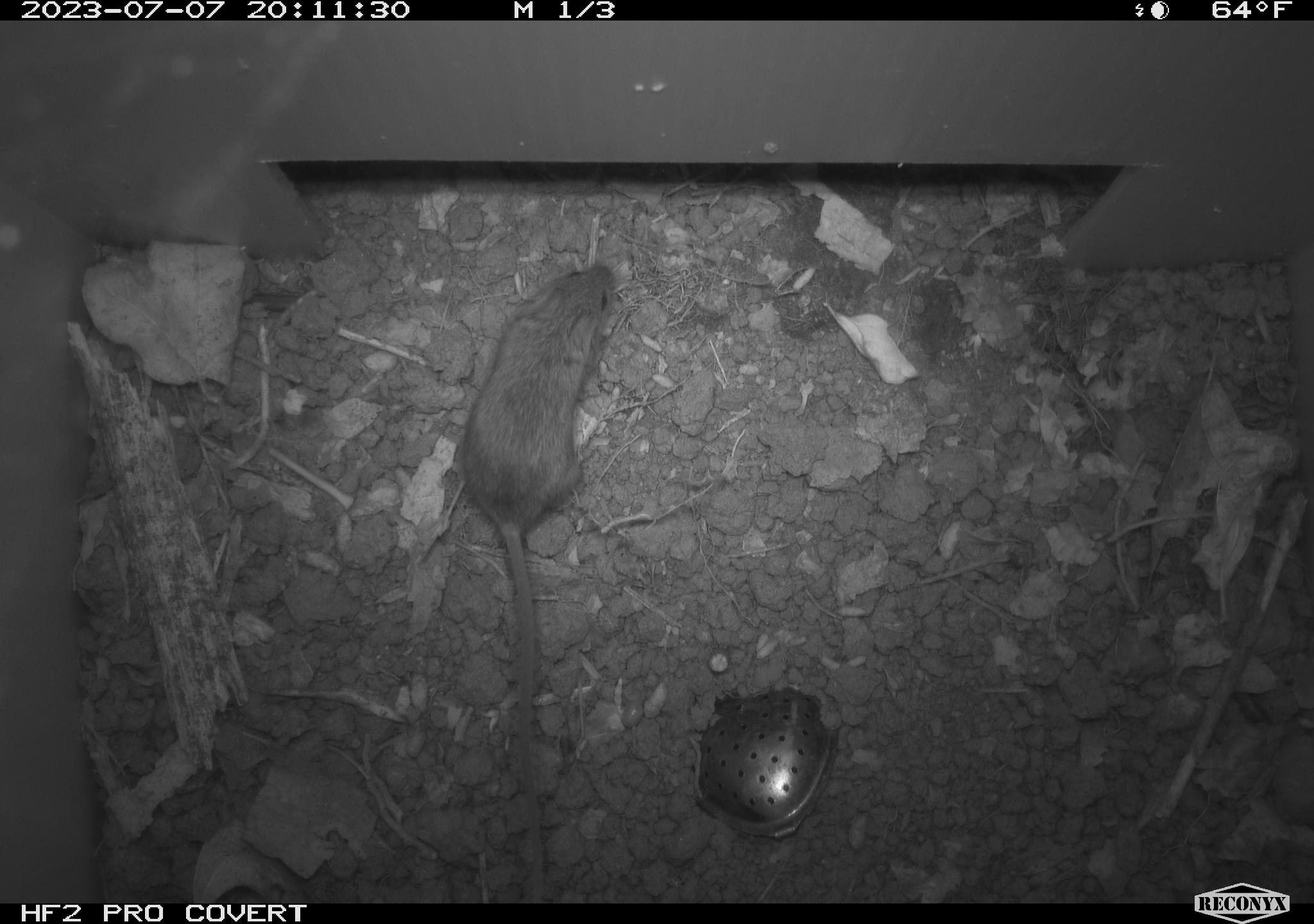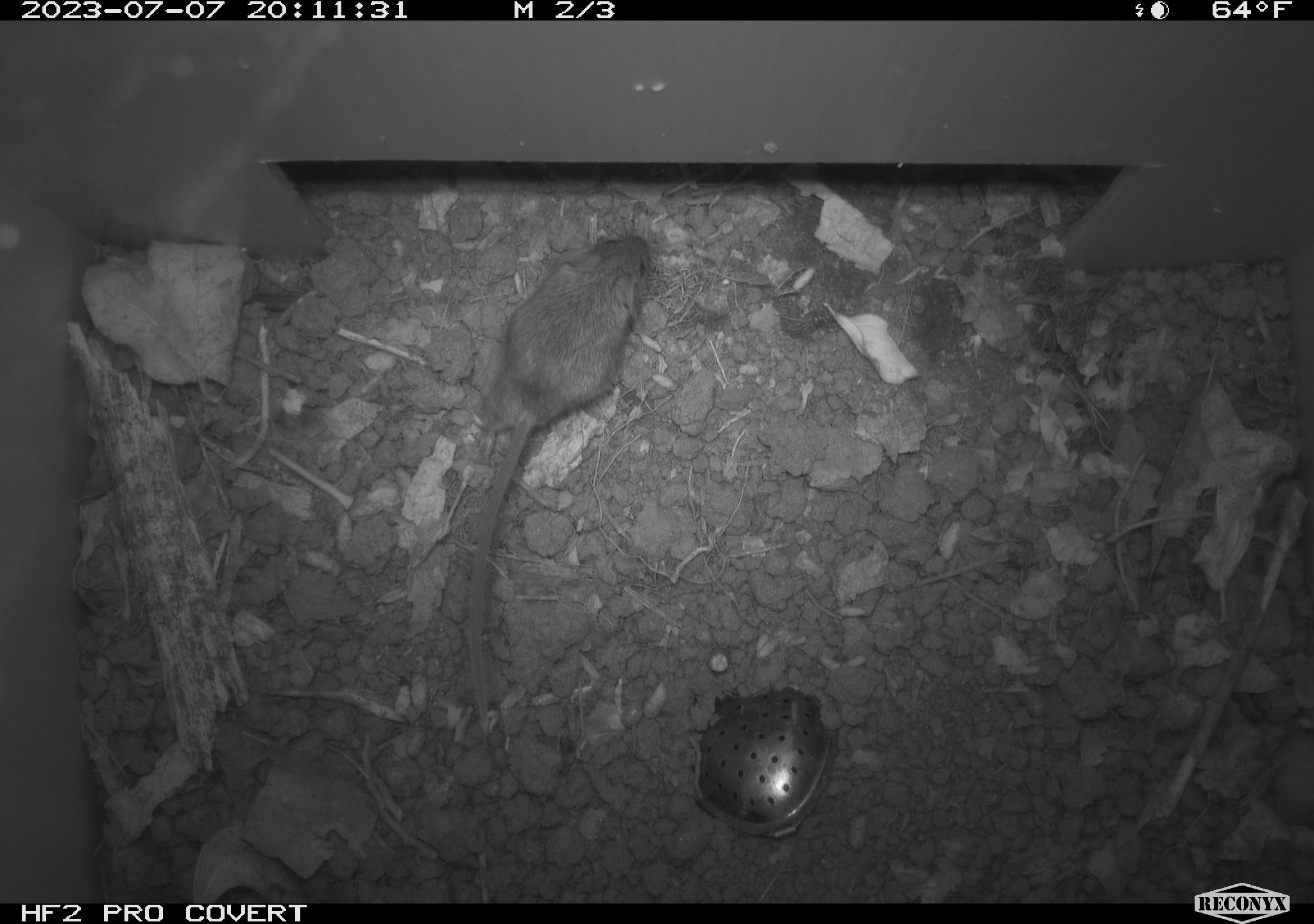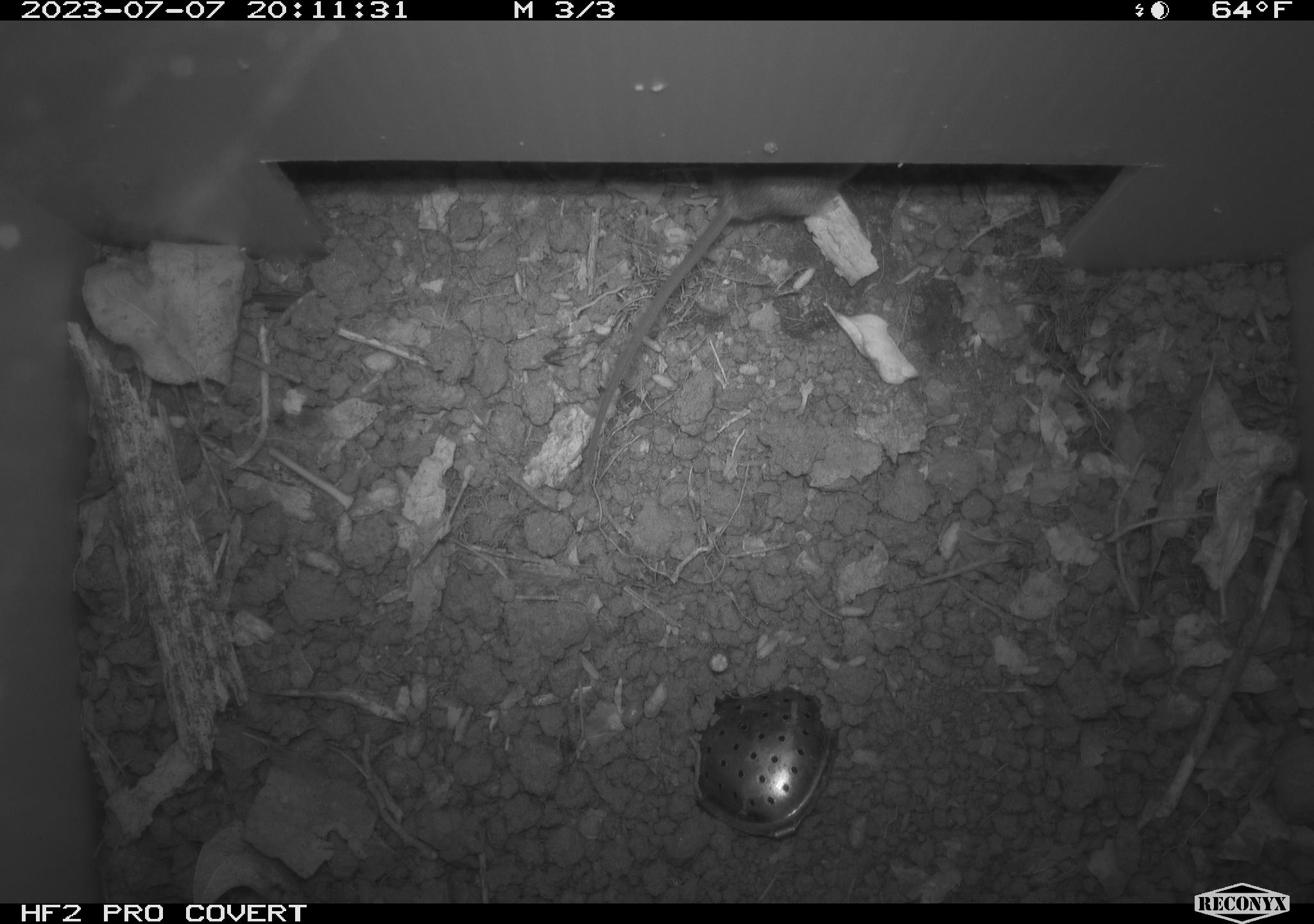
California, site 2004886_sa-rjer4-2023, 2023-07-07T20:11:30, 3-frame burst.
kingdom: Animalia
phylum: Chordata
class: Mammalia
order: Rodentia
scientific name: Rodentia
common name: mouse species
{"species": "mouse species (Rodentia)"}